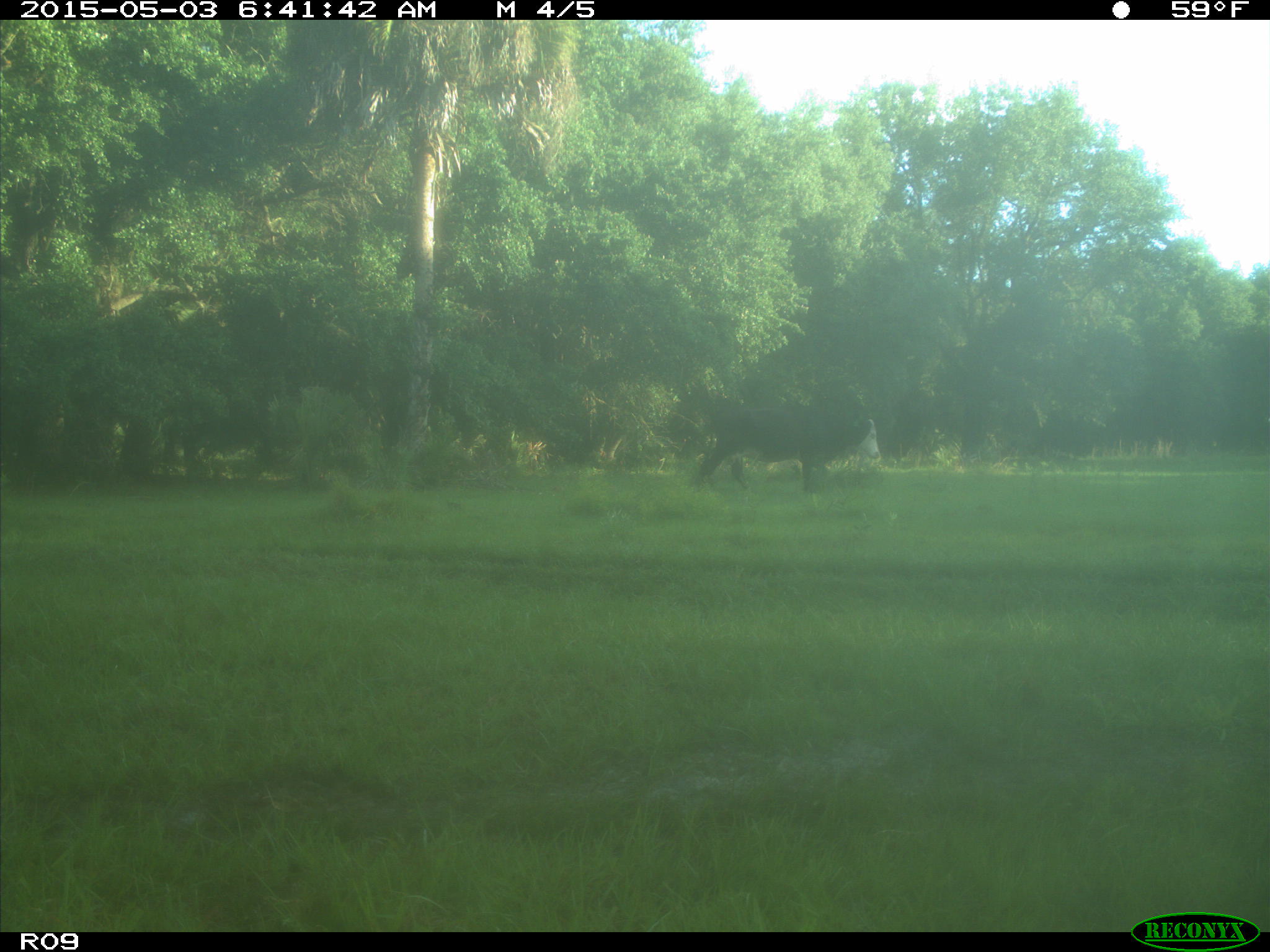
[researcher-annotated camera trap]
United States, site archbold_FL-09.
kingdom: Animalia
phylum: Chordata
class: Mammalia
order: Artiodactyla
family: Bovidae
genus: Bos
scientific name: Bos taurus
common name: domestic cow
Bos taurus (domestic cow).